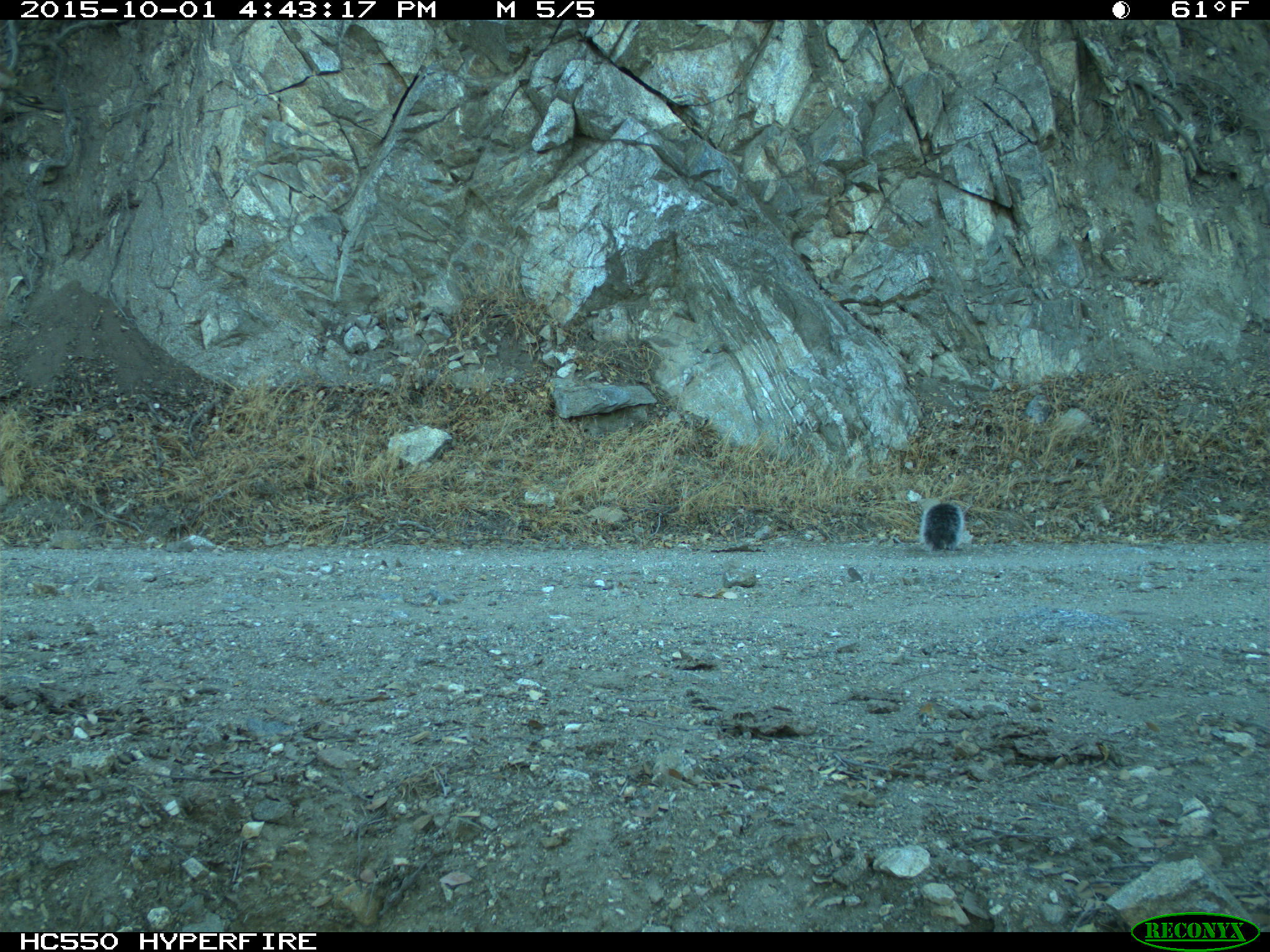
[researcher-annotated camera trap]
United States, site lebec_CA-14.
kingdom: Animalia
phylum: Chordata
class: Mammalia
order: Rodentia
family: Sciuridae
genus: Sciurus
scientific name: Sciurus carolinensis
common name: eastern gray squirrel